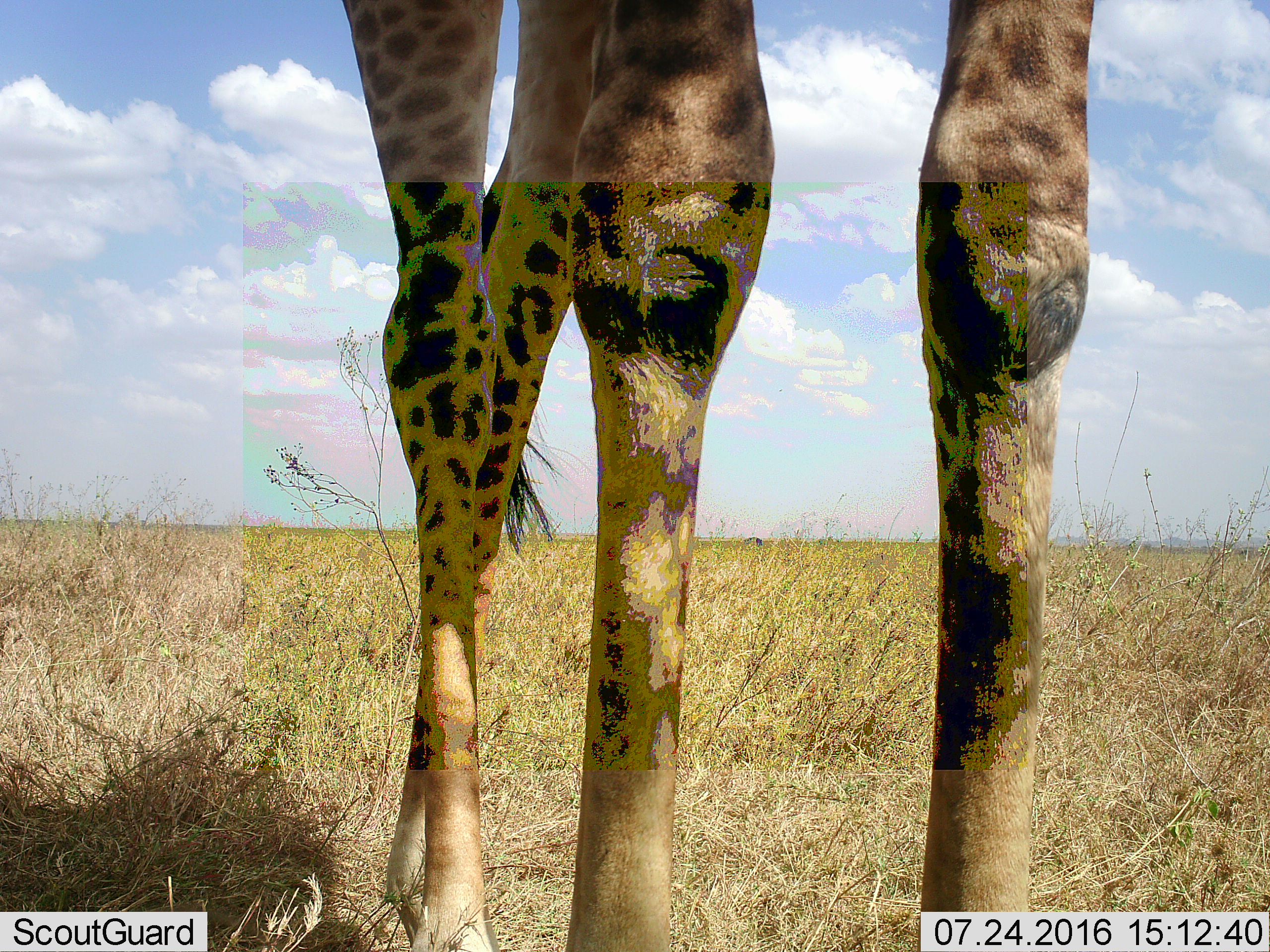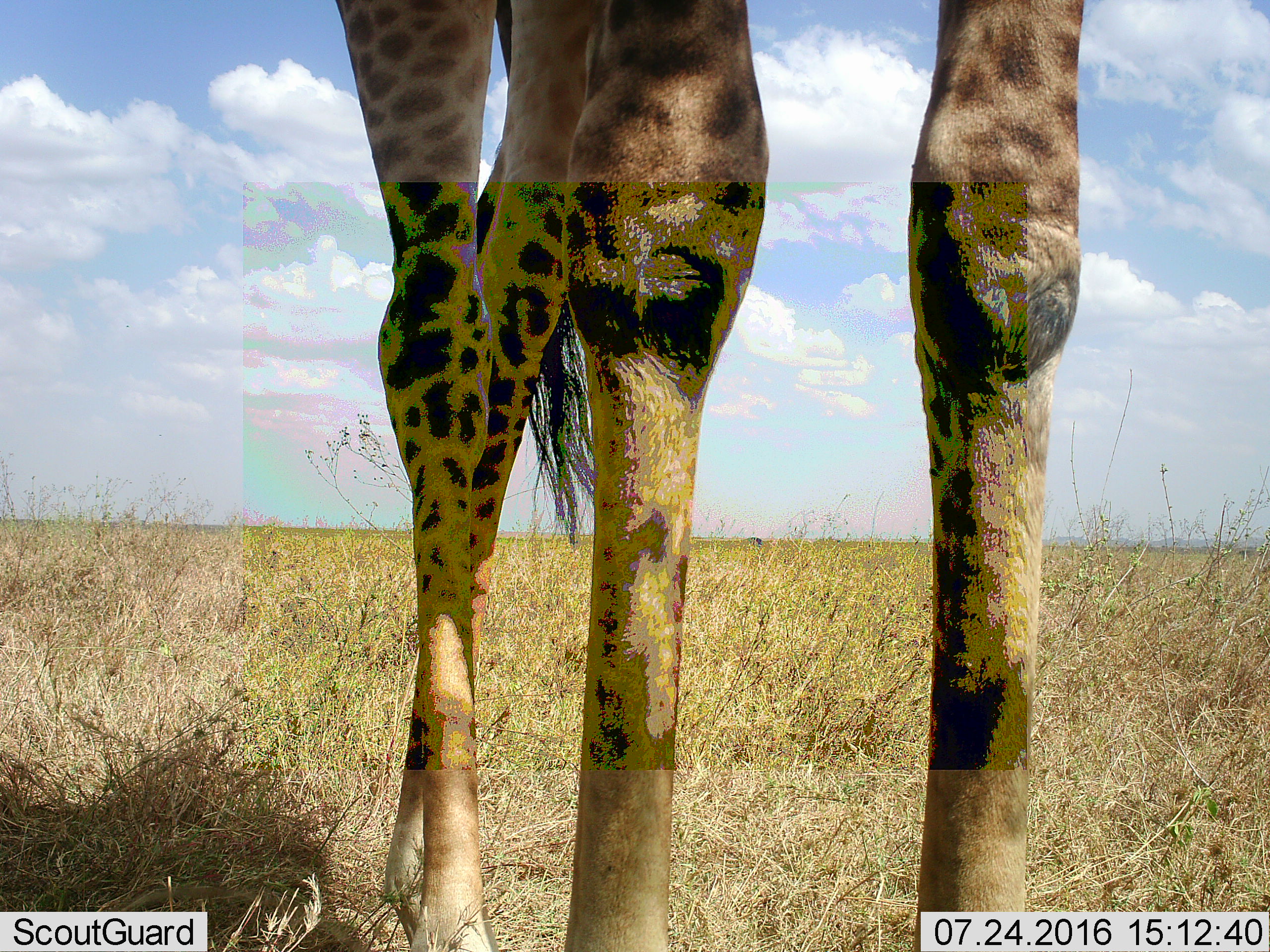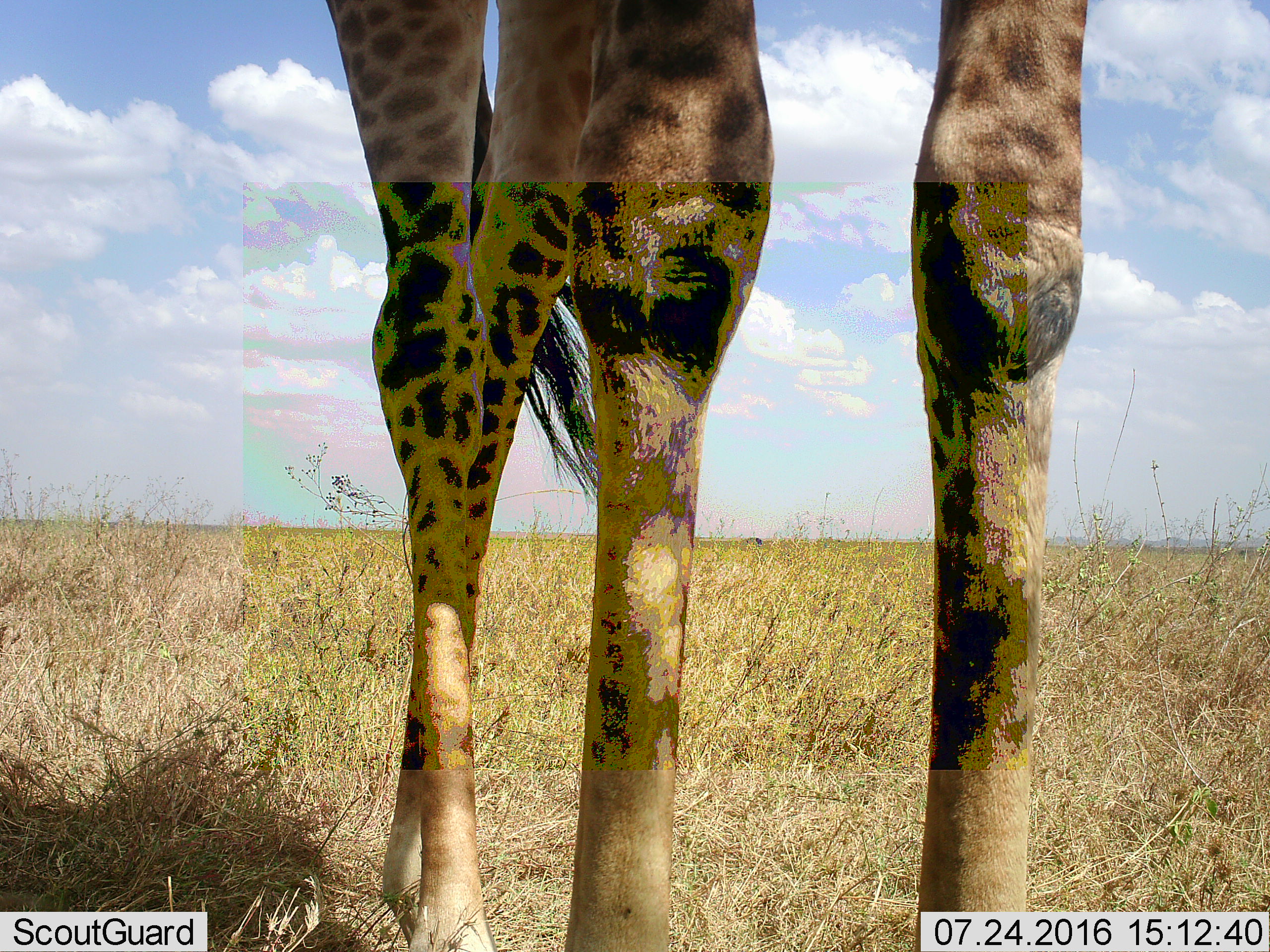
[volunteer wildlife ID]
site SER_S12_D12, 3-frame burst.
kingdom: Animalia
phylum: Chordata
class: Mammalia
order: Artiodactyla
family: Giraffidae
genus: Giraffa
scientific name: Giraffa camelopardalis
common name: giraffe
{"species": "giraffe (Giraffa camelopardalis)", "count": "1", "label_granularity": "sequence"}